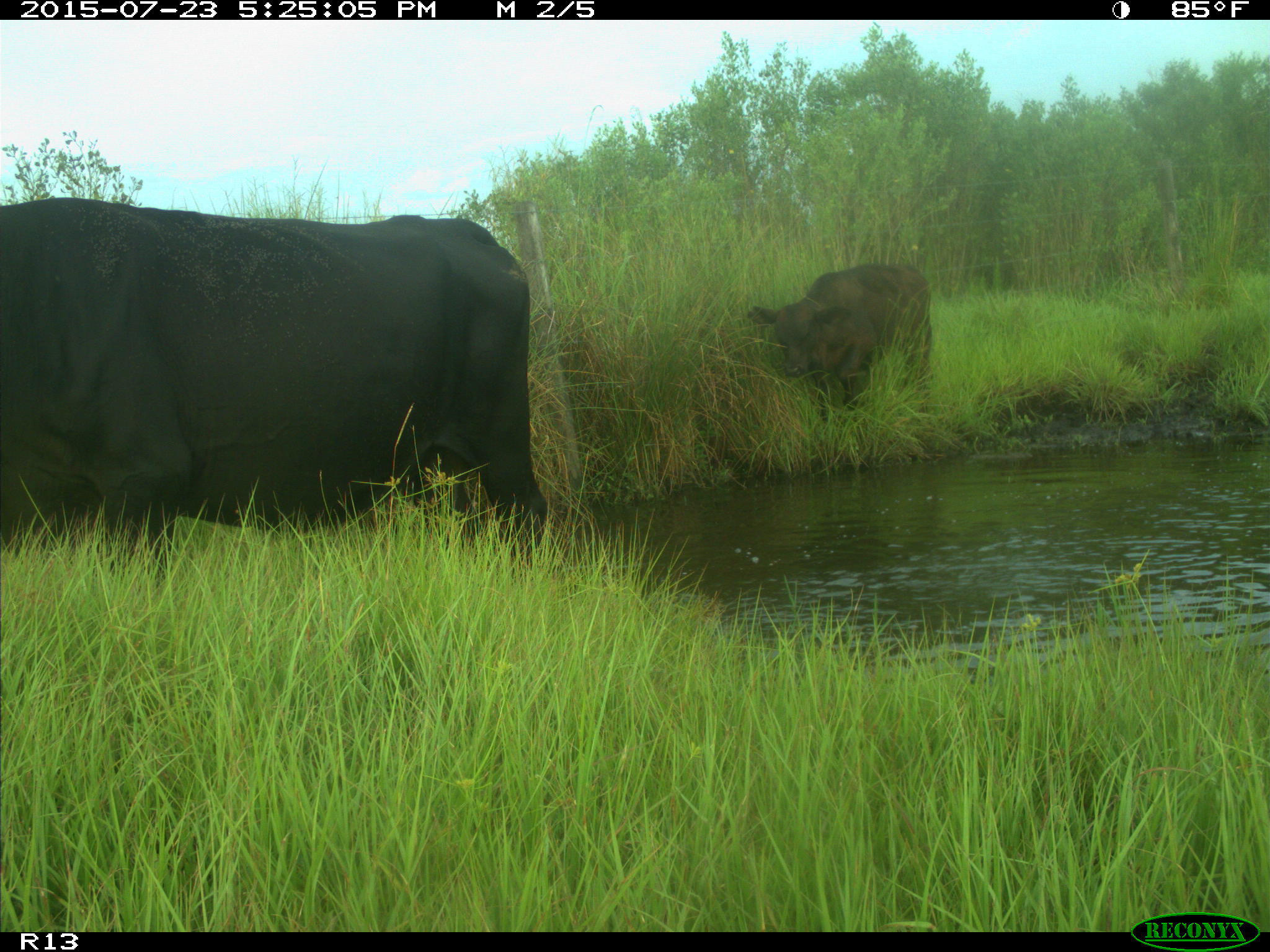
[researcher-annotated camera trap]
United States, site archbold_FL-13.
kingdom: Animalia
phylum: Chordata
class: Mammalia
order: Artiodactyla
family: Bovidae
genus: Bos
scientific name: Bos taurus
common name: domestic cow